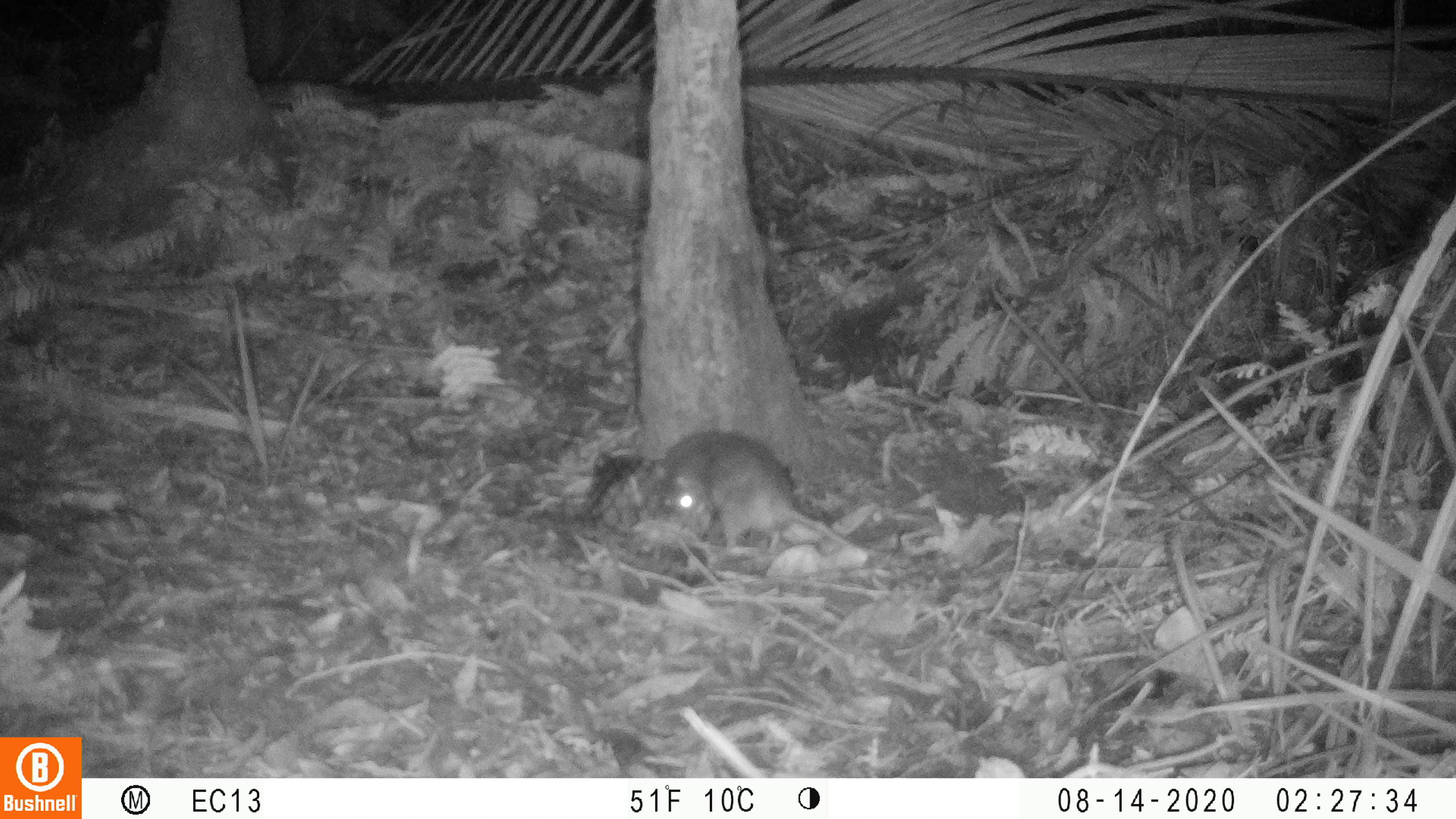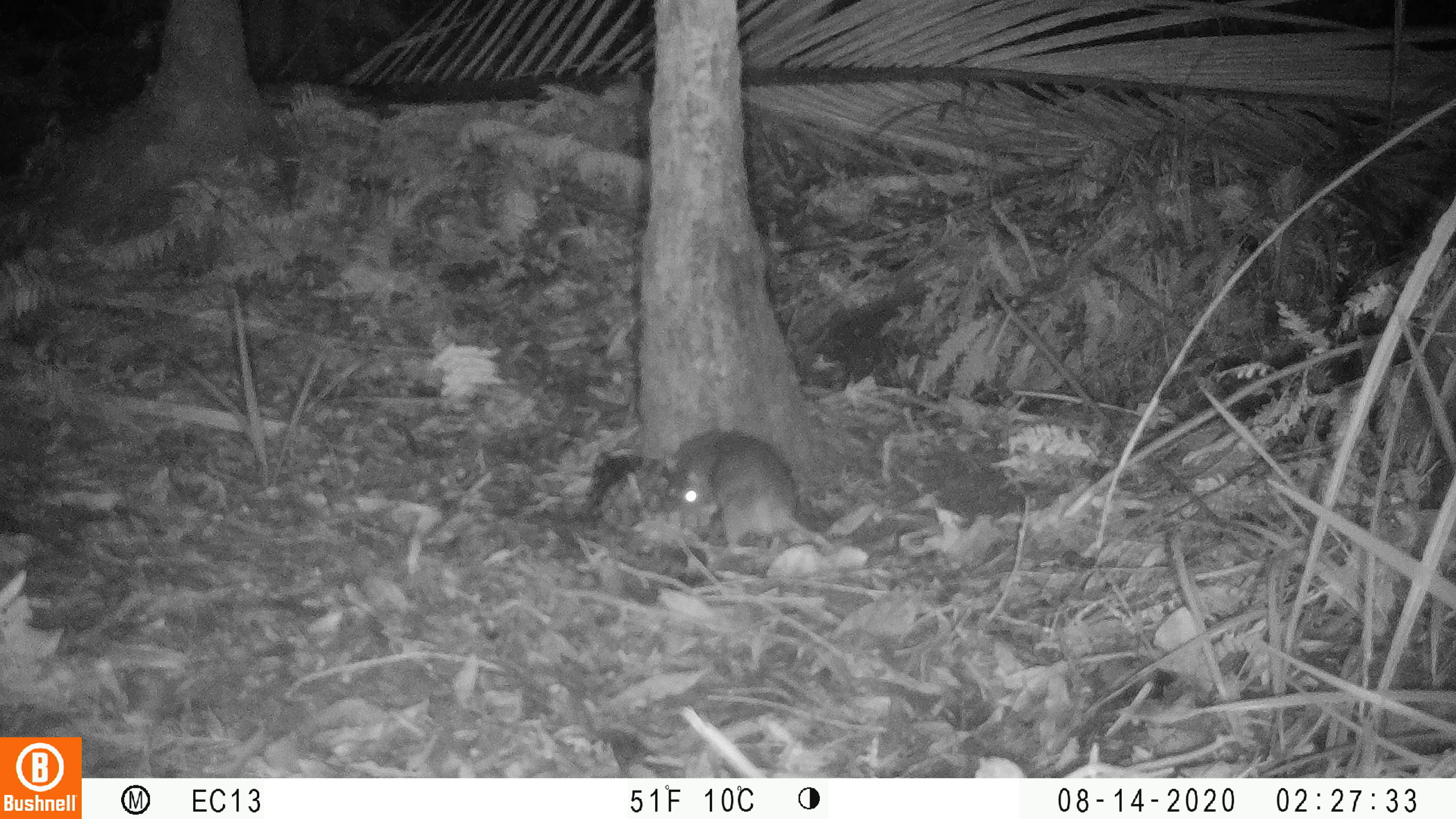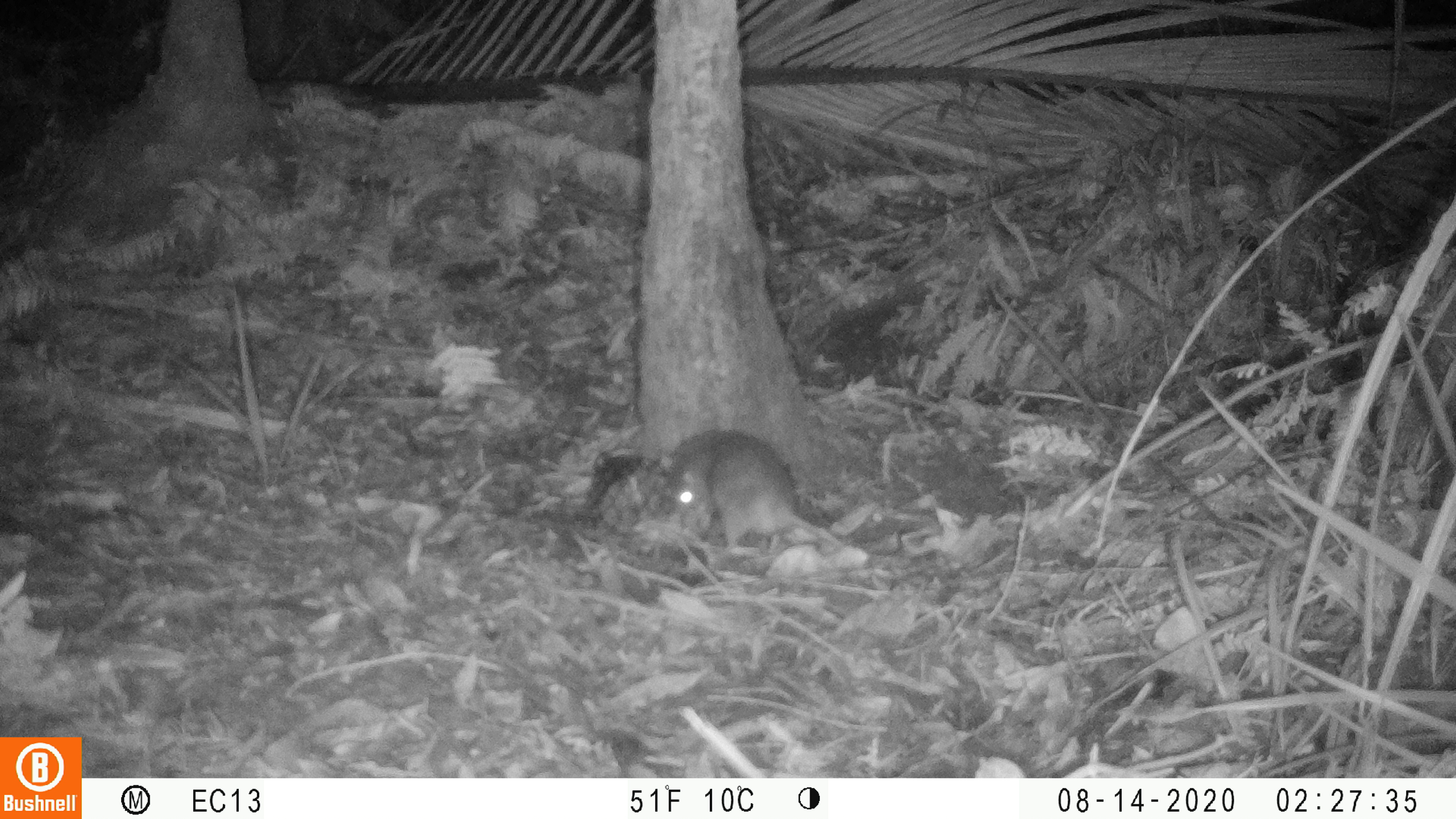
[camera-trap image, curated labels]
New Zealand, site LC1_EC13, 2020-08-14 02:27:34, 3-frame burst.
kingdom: Animalia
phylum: Chordata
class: Mammalia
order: Rodentia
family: Muridae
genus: Rattus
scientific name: Rattus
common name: rat